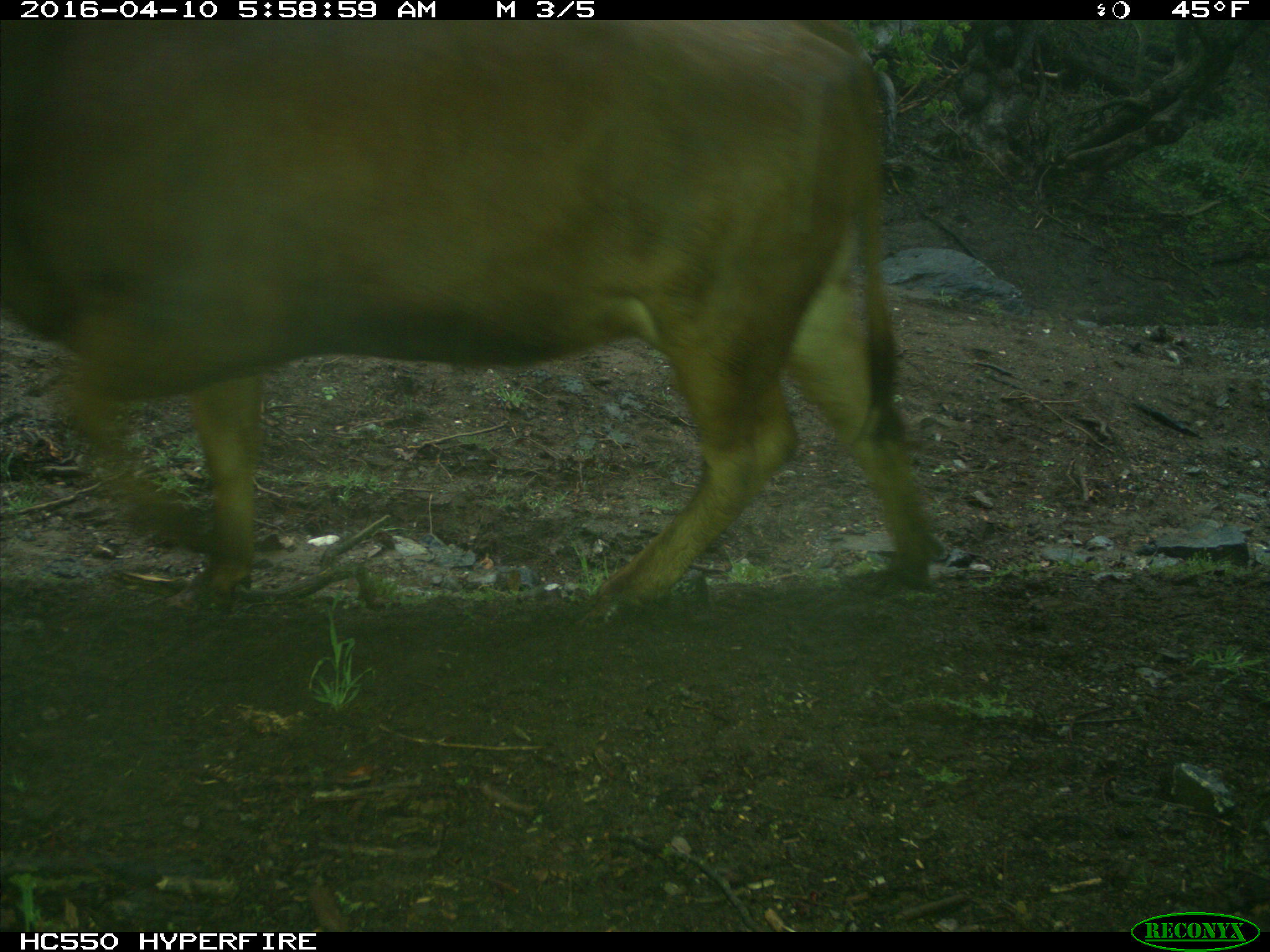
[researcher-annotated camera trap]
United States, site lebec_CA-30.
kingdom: Animalia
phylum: Chordata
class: Mammalia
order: Artiodactyla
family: Bovidae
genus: Bos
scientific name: Bos taurus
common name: domestic cow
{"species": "Bos taurus (domestic cow)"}